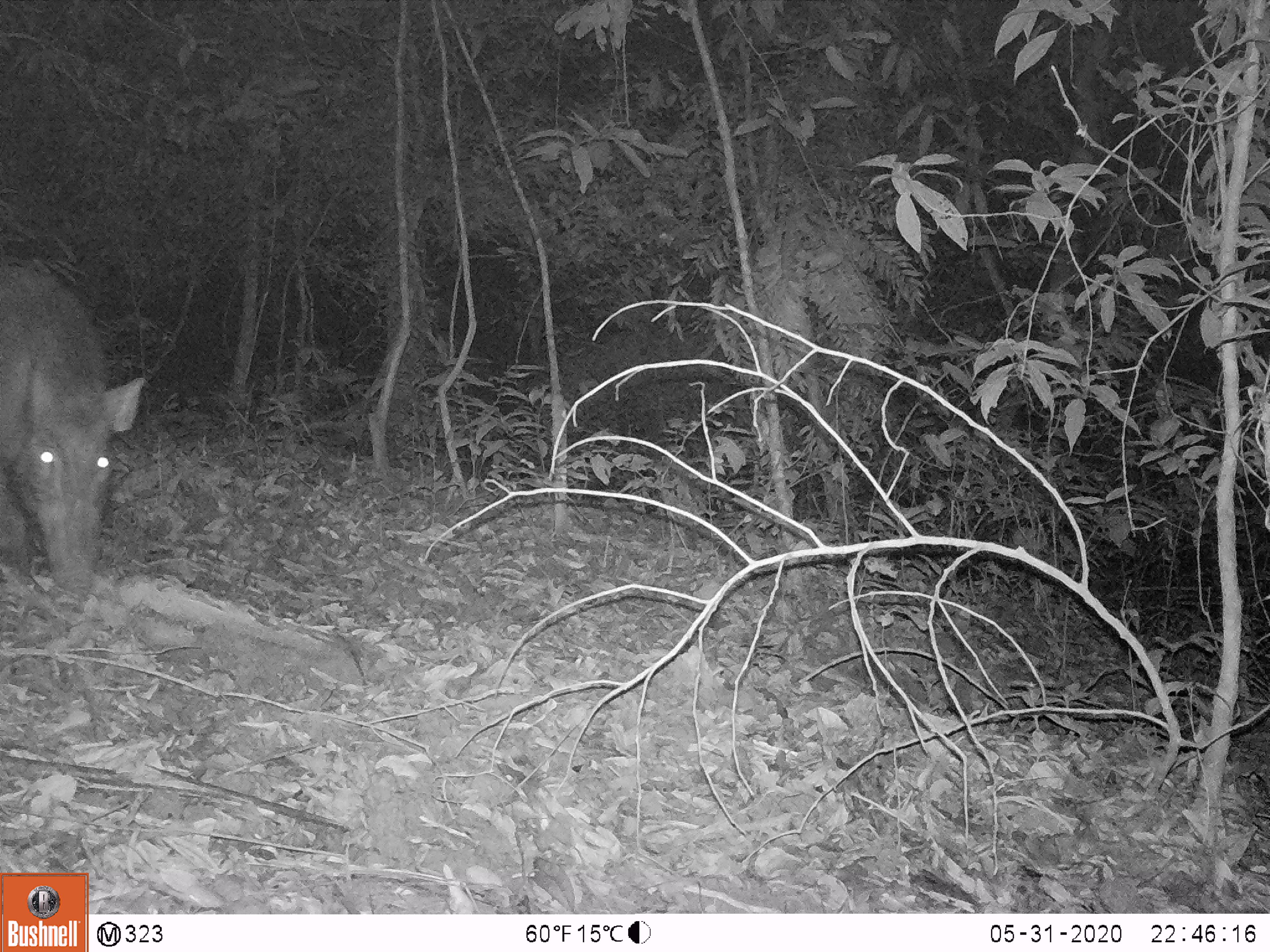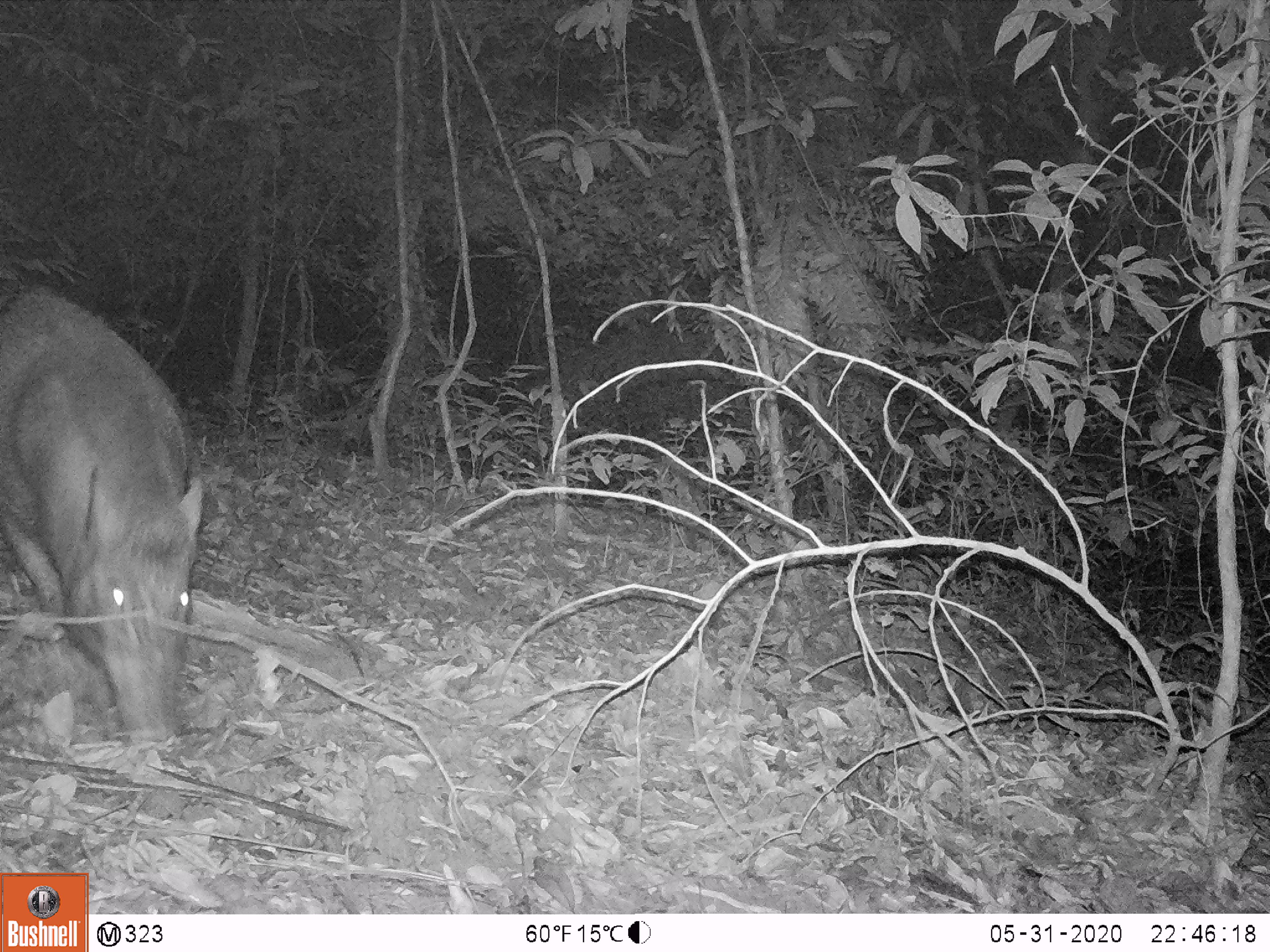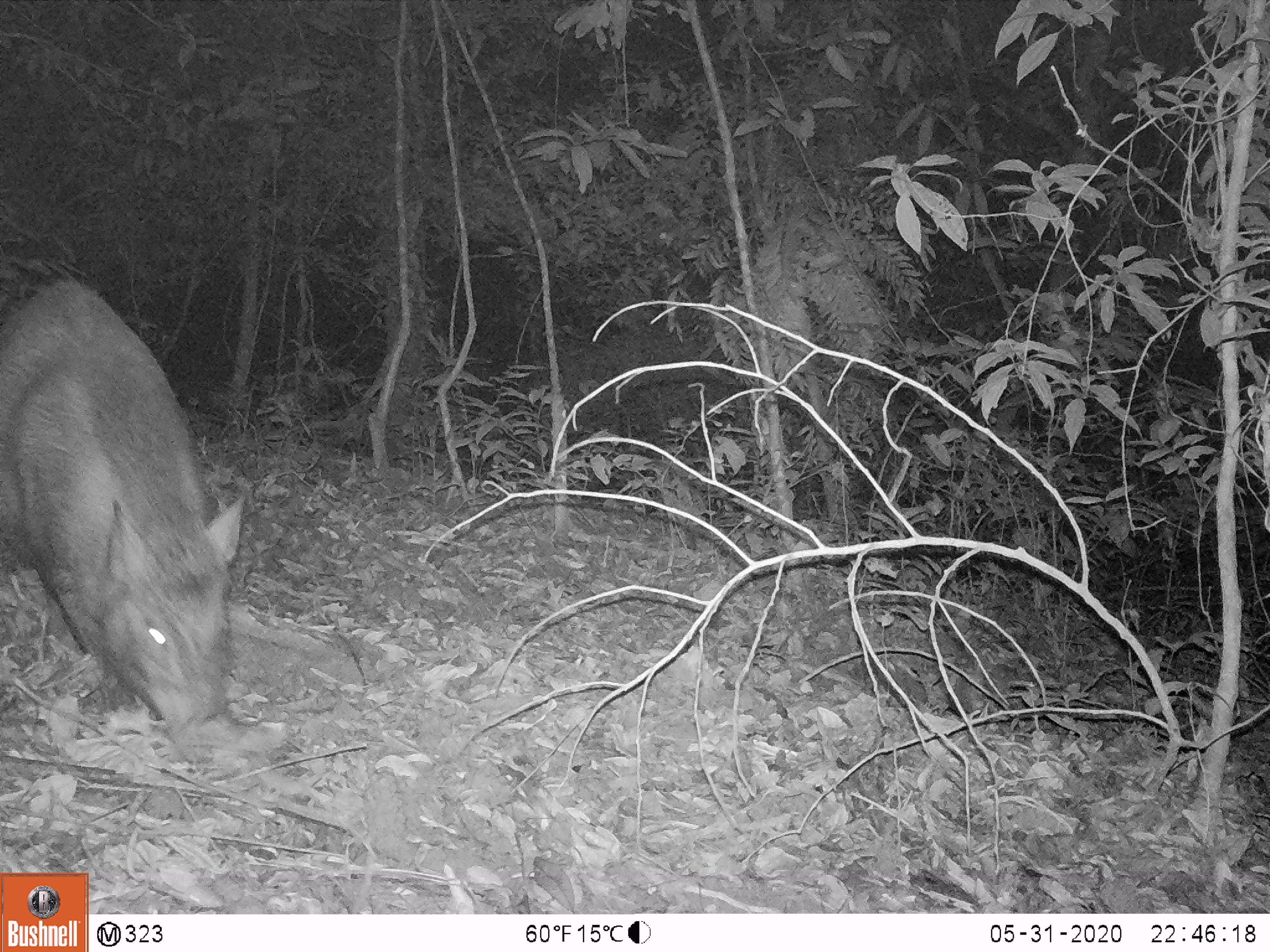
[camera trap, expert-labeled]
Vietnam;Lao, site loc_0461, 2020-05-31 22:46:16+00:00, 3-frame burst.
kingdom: Animalia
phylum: Chordata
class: Mammalia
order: Artiodactyla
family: Suidae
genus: Sus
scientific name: Sus scrofa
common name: eurasian wild pig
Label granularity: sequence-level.